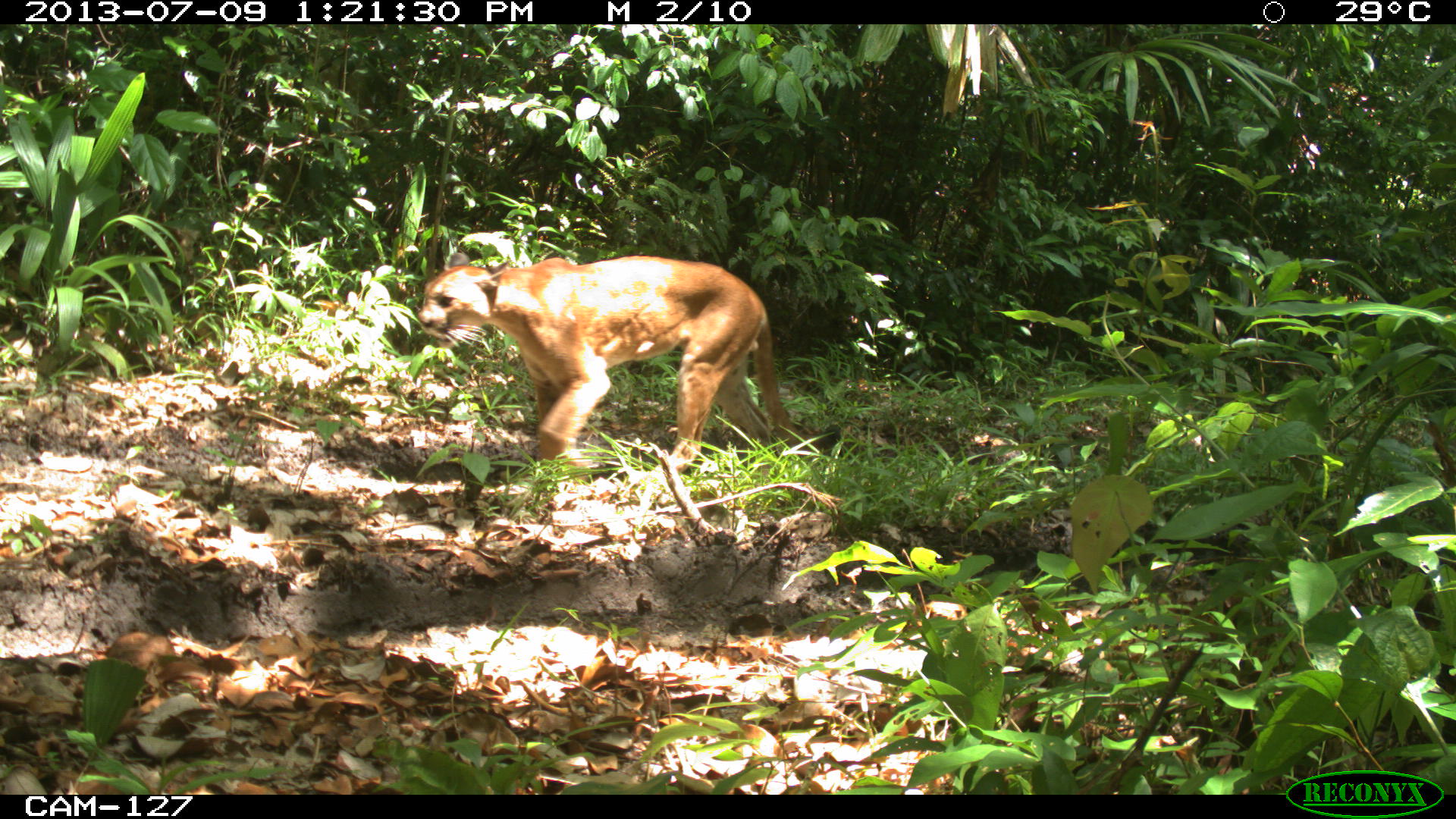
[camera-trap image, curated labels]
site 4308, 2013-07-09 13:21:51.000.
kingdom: Animalia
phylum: Chordata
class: Mammalia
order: Carnivora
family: Felidae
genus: Puma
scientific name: Puma concolor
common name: mountain lion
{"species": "Puma concolor (mountain lion)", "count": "1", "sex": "male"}